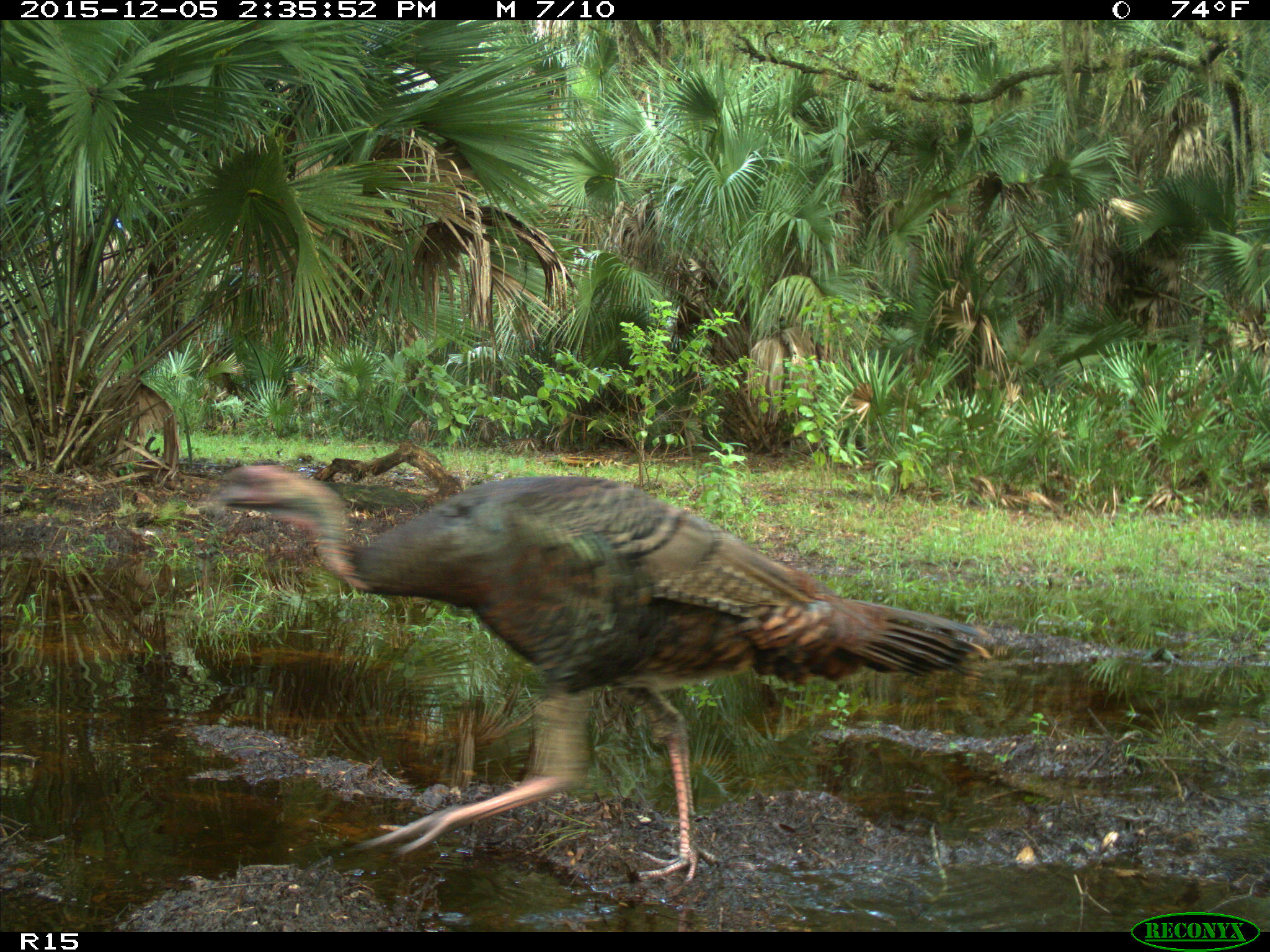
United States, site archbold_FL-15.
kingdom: Animalia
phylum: Chordata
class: Aves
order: Galliformes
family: Phasianidae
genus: Meleagris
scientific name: Meleagris gallopavo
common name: wild turkey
Meleagris gallopavo (wild turkey).